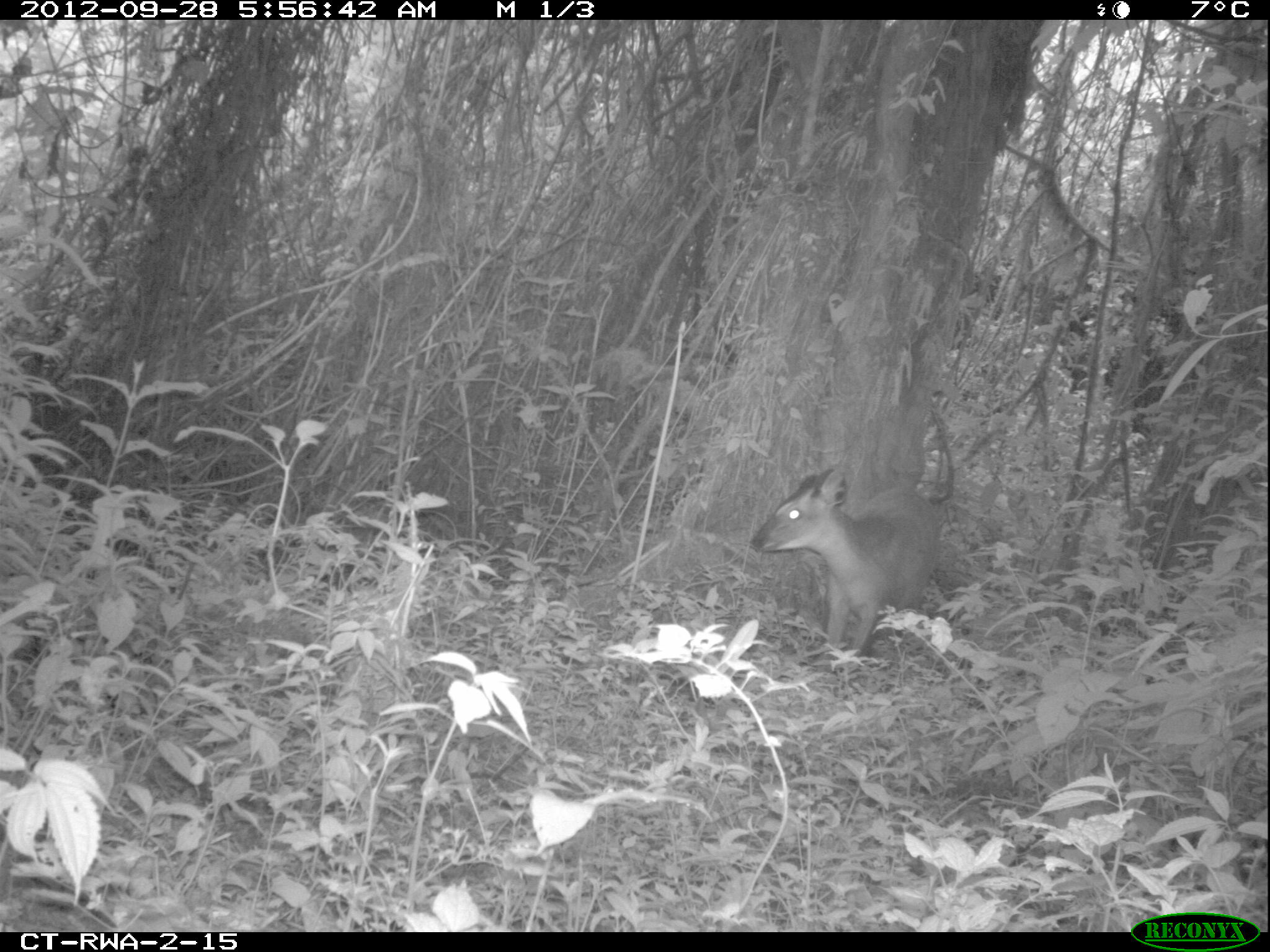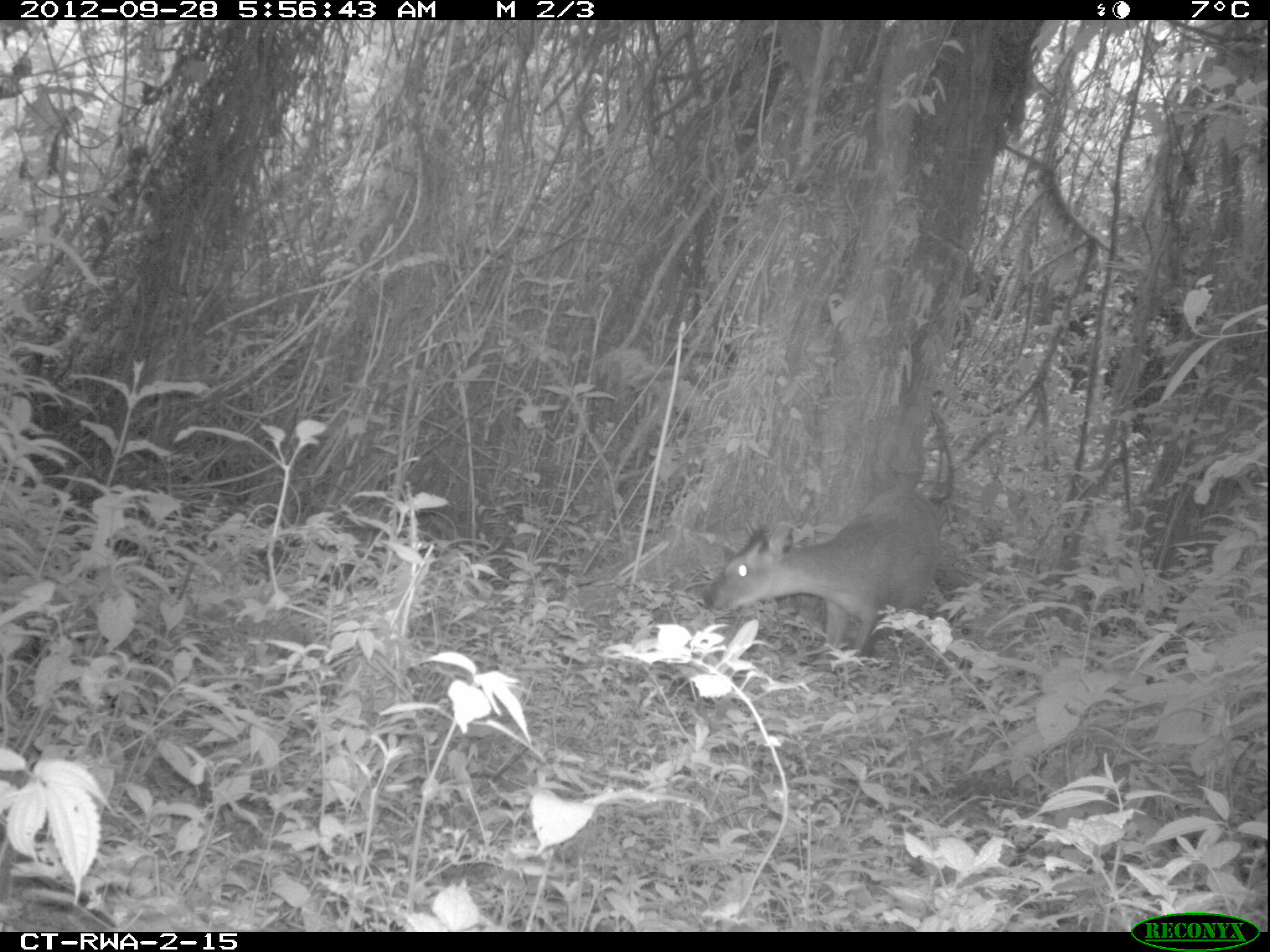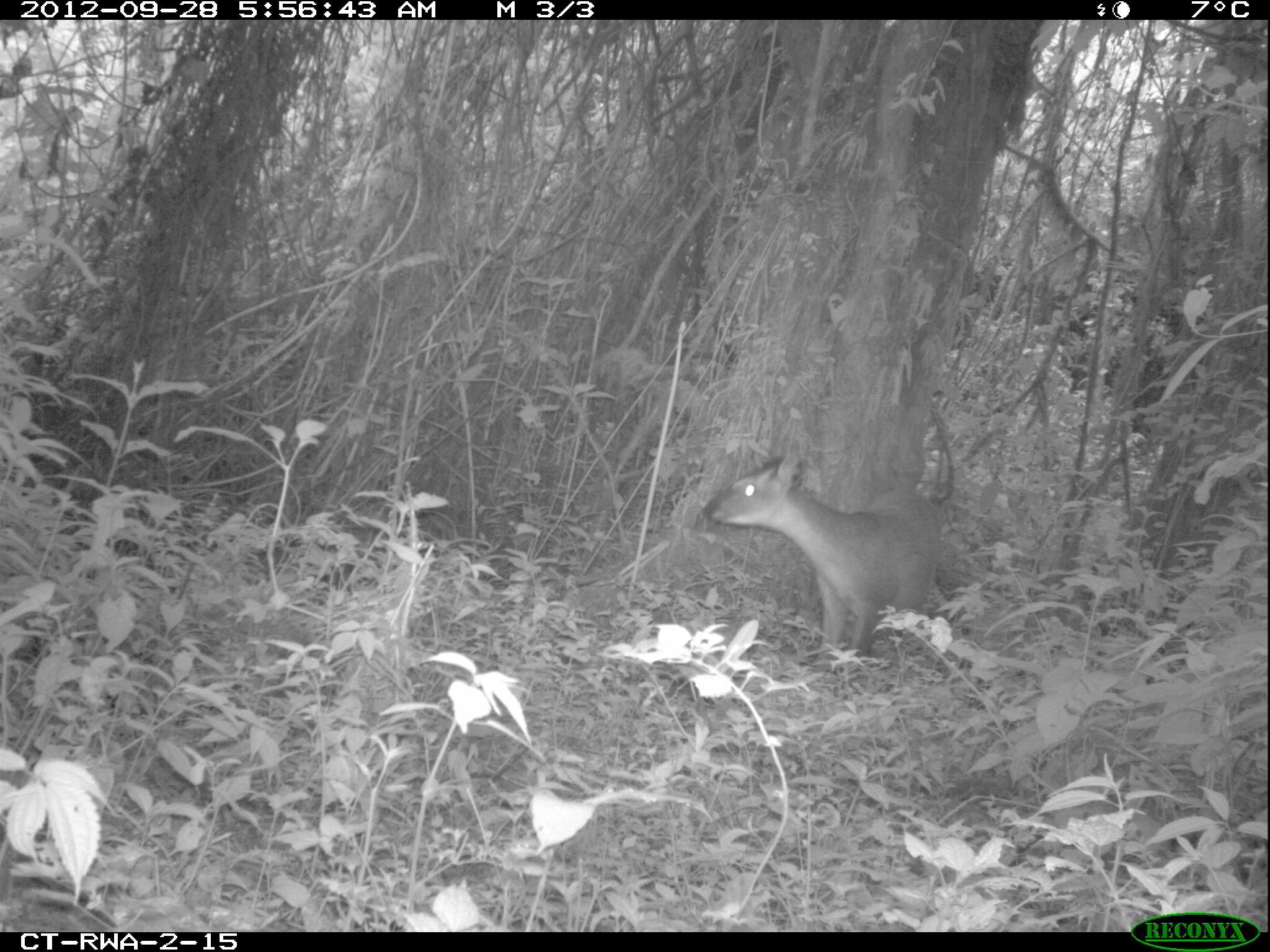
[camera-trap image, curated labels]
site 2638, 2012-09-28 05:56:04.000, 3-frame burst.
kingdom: Animalia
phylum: Chordata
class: Mammalia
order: Artiodactyla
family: Bovidae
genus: Cephalophus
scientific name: Cephalophus nigrifrons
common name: black-fronted duiker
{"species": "Cephalophus nigrifrons (black-fronted duiker)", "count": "1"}